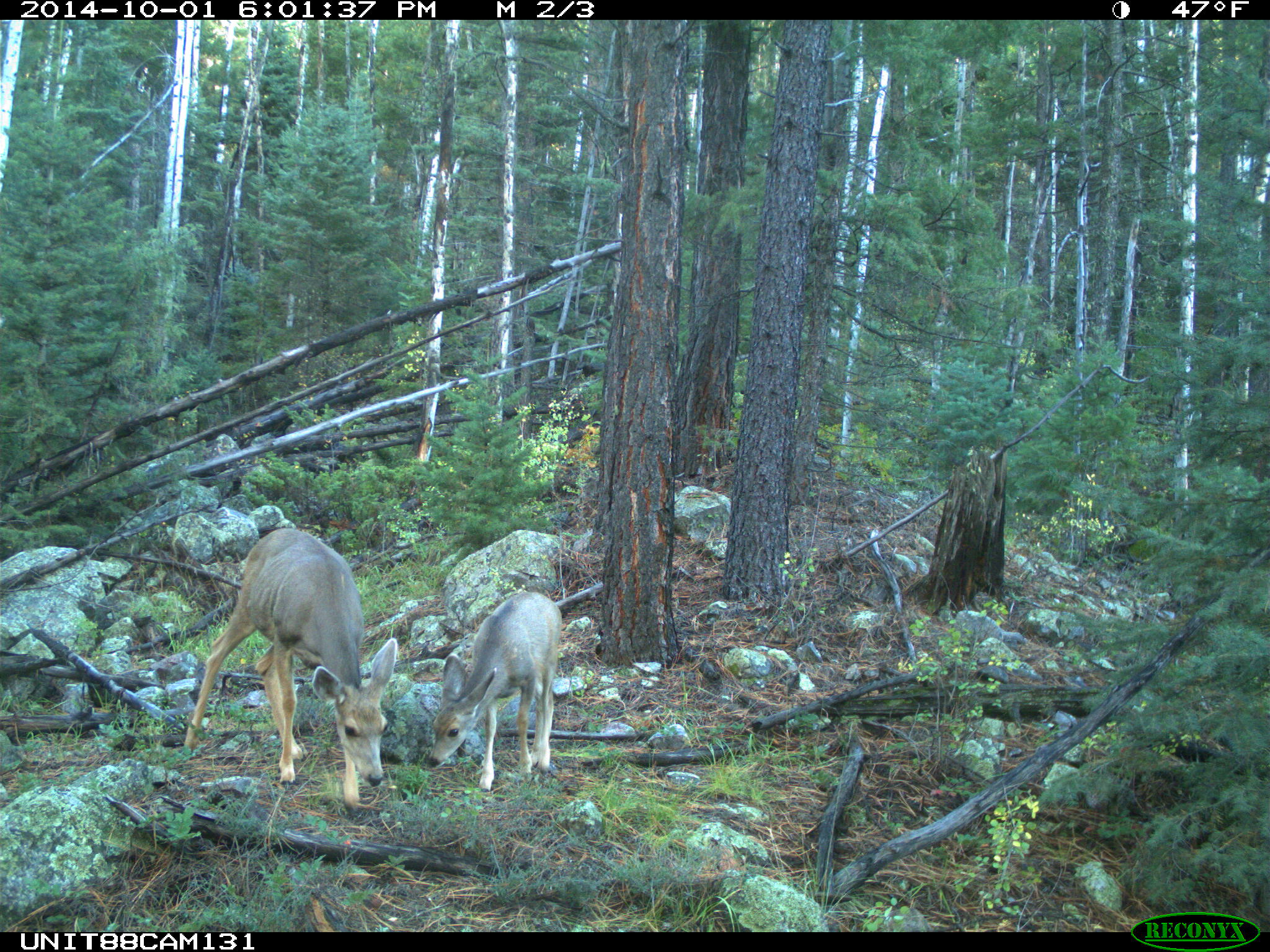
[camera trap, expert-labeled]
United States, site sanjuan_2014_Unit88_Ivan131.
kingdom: Animalia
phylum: Chordata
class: Mammalia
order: Artiodactyla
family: Cervidae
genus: Odocoileus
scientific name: Odocoileus hemionus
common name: mule deer